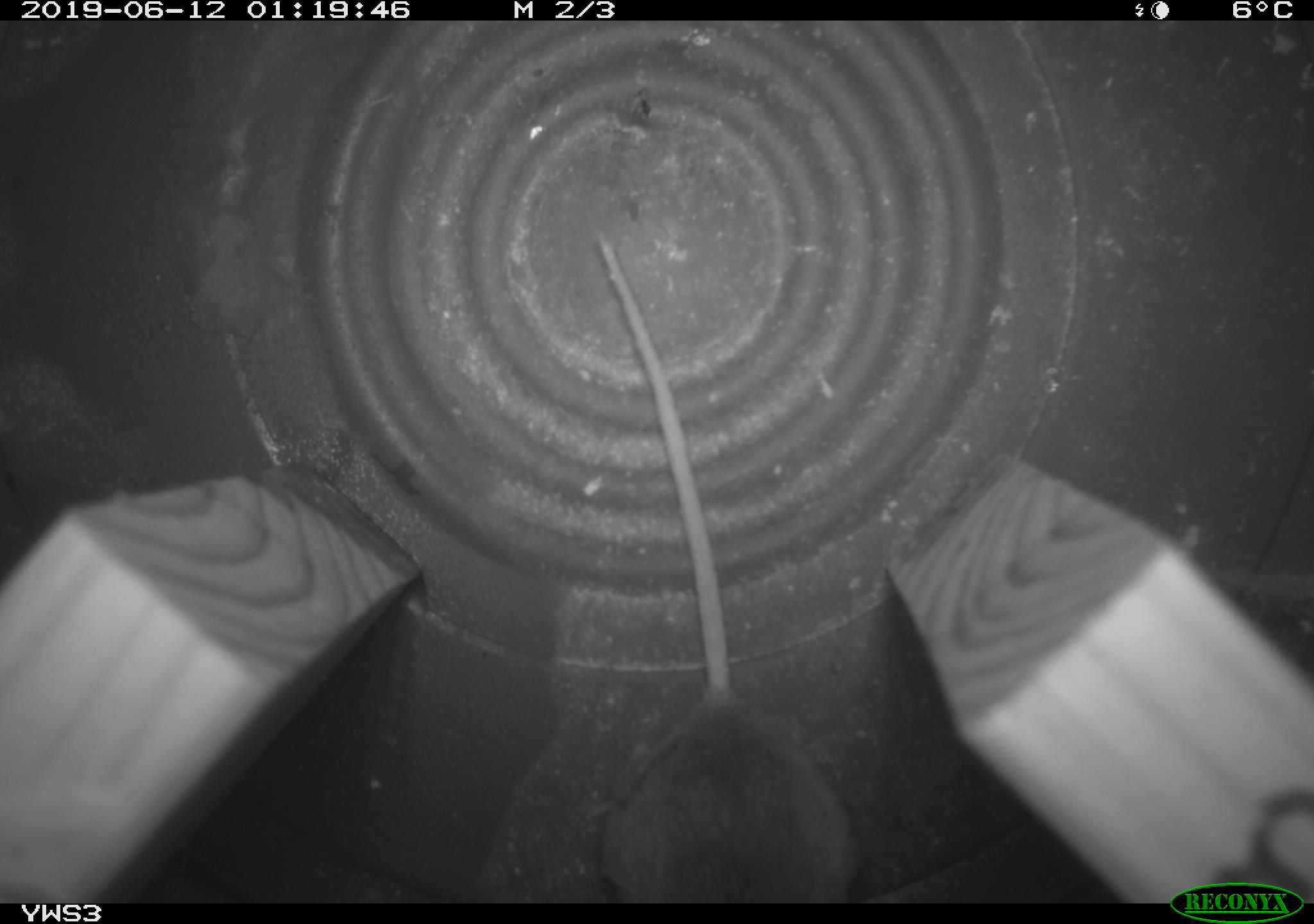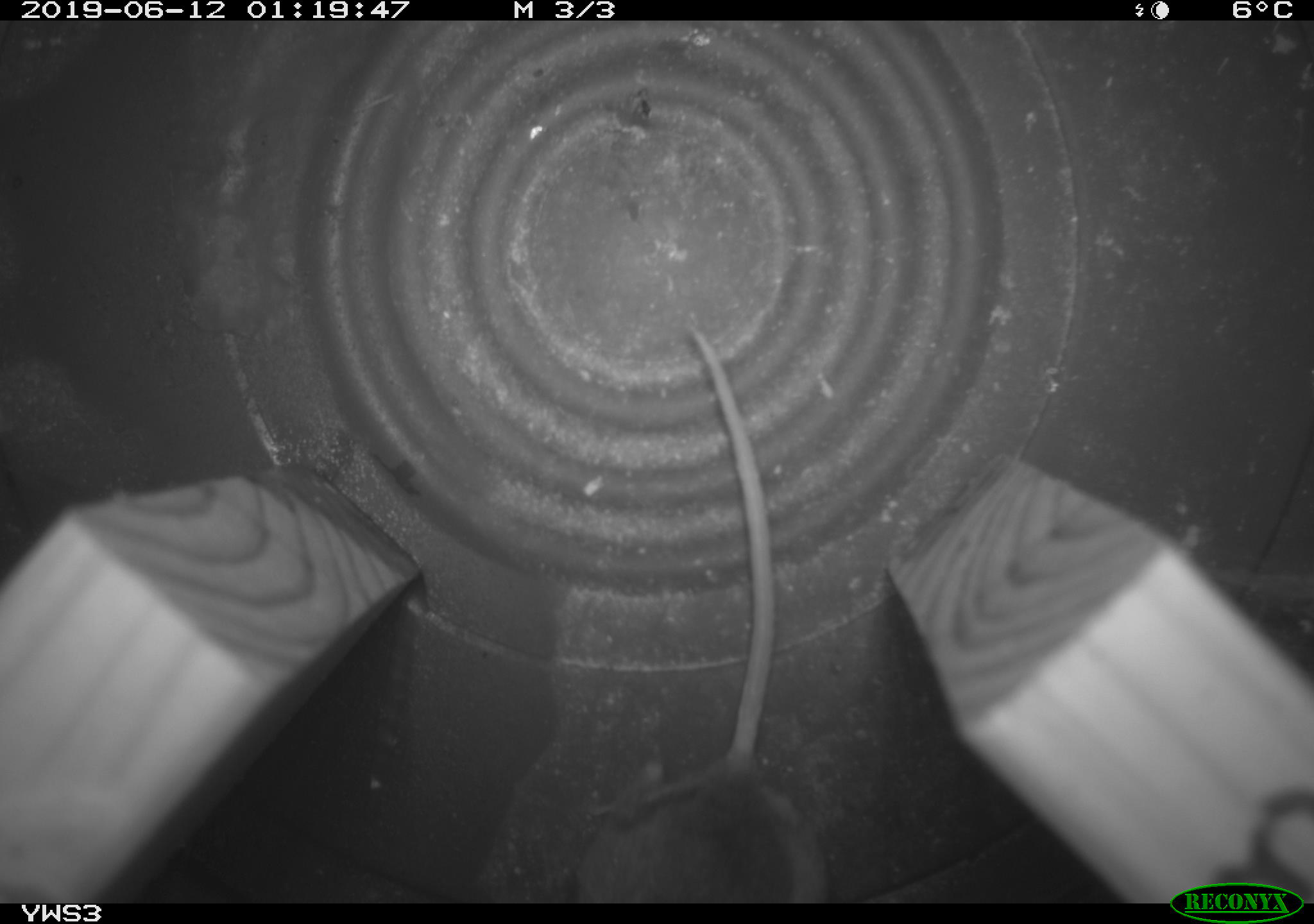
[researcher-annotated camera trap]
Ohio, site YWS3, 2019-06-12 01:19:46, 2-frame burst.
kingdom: Animalia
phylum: Chordata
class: Mammalia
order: Rodentia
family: Cricetidae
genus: Peromyscus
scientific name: Peromyscus leucopus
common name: white-footed mouse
White-footed mouse (Peromyscus leucopus).